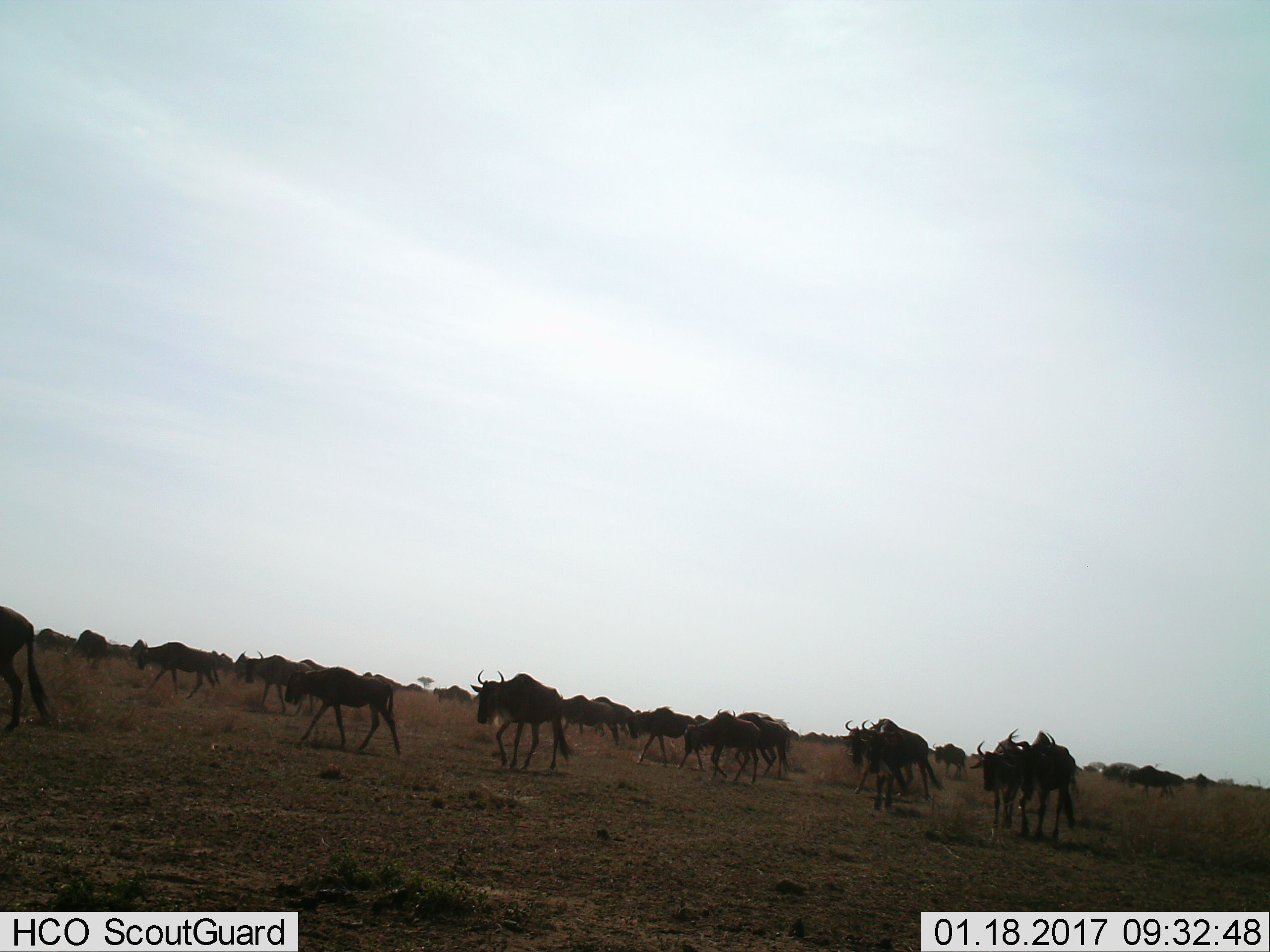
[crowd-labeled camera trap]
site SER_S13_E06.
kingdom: Animalia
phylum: Chordata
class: Mammalia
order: Artiodactyla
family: Bovidae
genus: Connochaetes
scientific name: Connochaetes taurinus taurinus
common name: blue wildebeest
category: wildebeestblue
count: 11-50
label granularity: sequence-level